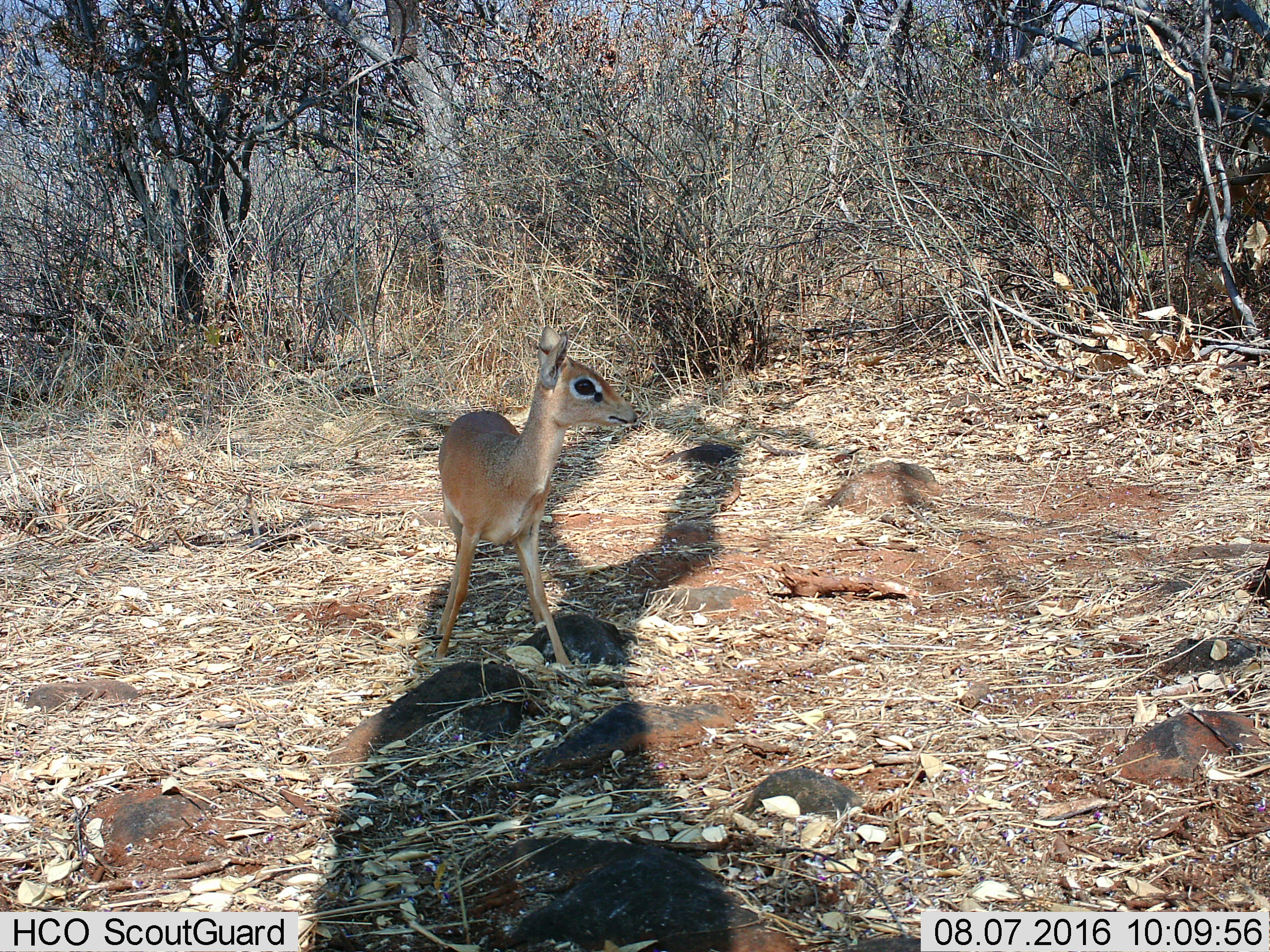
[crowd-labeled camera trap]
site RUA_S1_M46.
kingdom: Animalia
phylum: Chordata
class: Mammalia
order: Artiodactyla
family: Bovidae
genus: Madoqua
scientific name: Madoqua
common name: dik-dik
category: dikdik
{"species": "dikdik (dik-dik) (Madoqua)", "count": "1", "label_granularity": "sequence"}